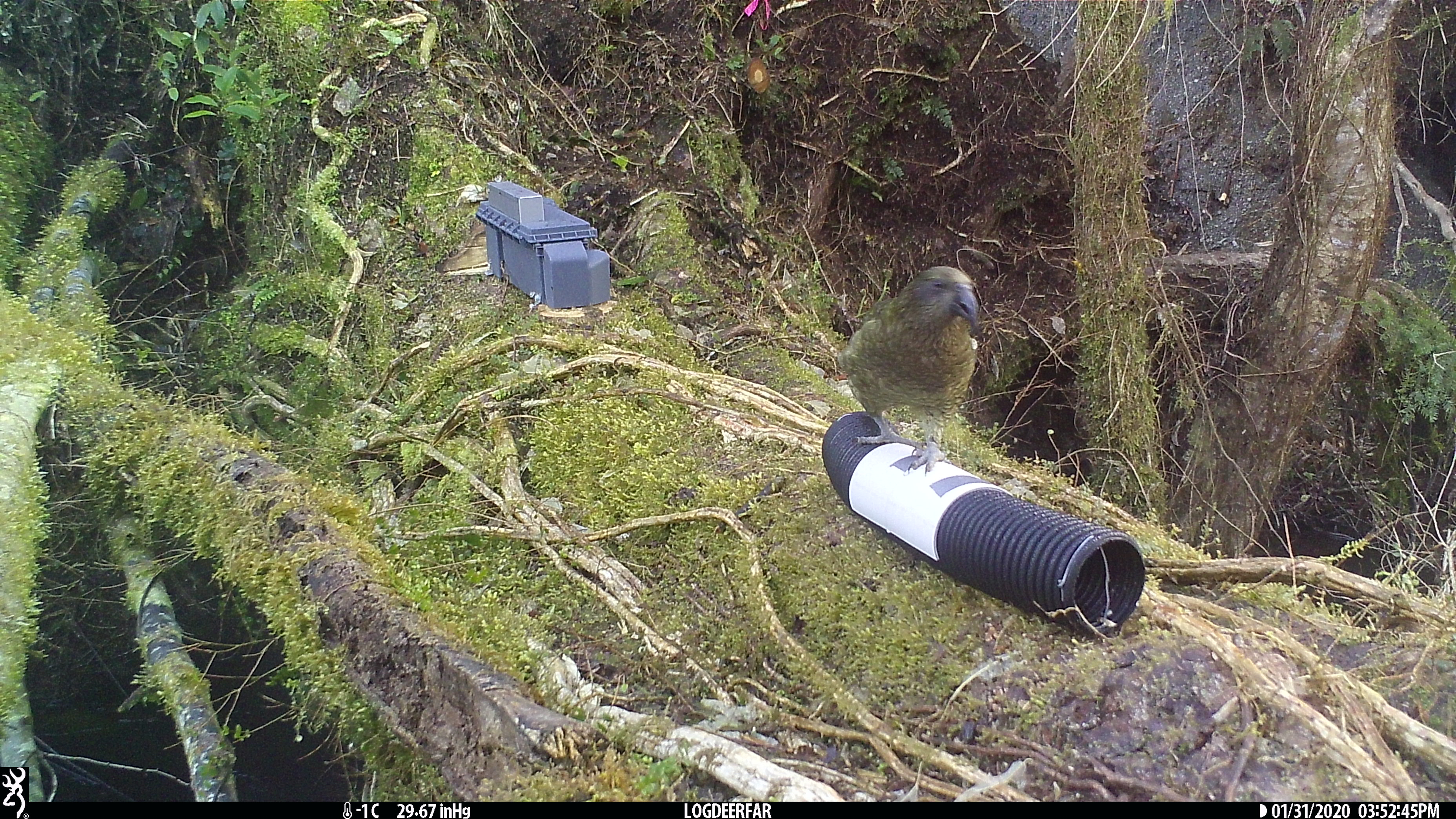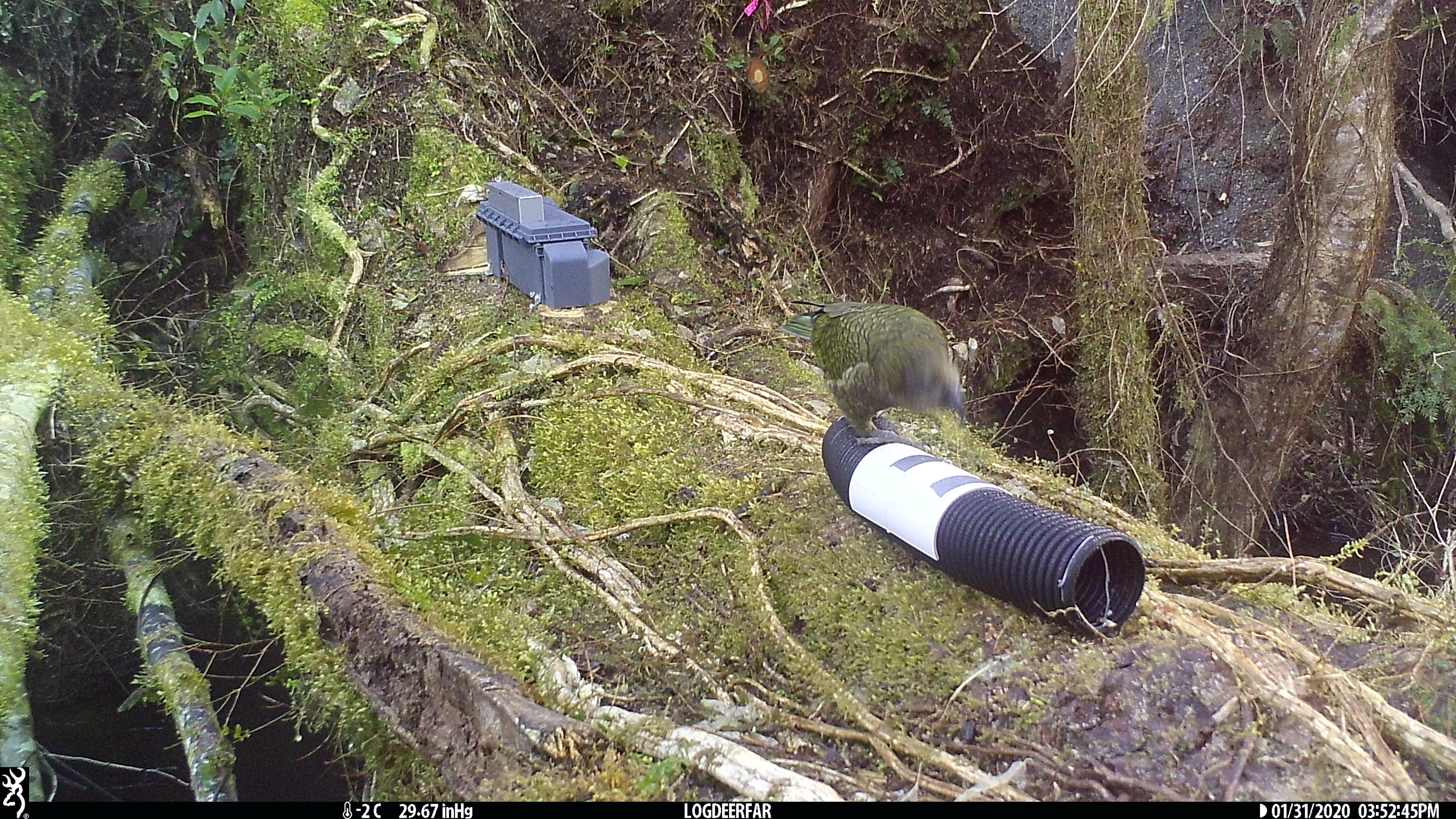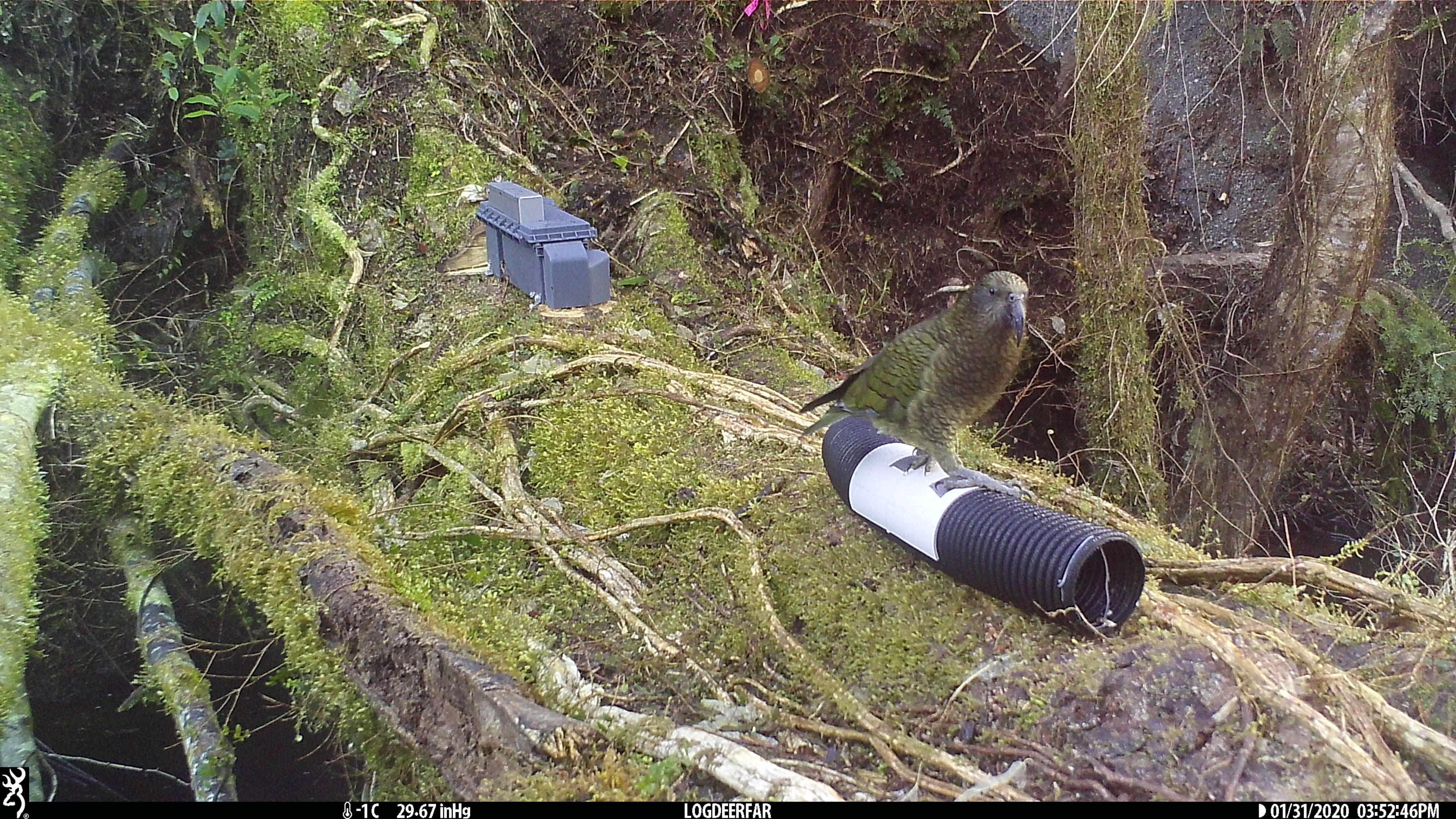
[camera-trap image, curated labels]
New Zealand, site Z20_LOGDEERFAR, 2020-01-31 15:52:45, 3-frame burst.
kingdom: Animalia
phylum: Chordata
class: Aves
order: Psittaciformes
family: Strigopidae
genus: Nestor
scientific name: Nestor notabilis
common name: kea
Kea (Nestor notabilis).